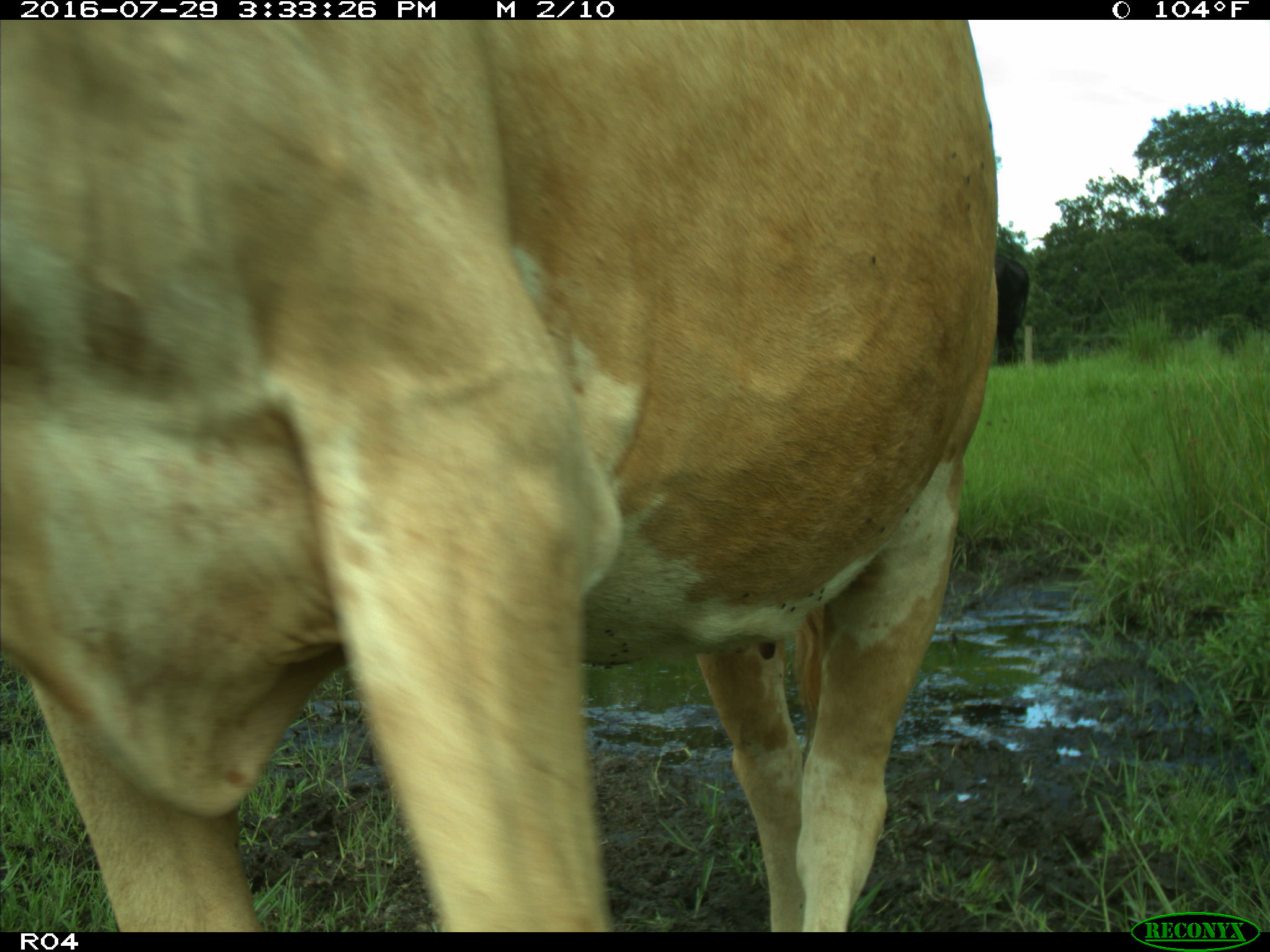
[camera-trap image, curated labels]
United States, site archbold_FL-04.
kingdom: Animalia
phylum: Chordata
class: Mammalia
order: Artiodactyla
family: Bovidae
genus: Bos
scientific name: Bos taurus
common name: domestic cow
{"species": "Bos taurus (domestic cow)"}